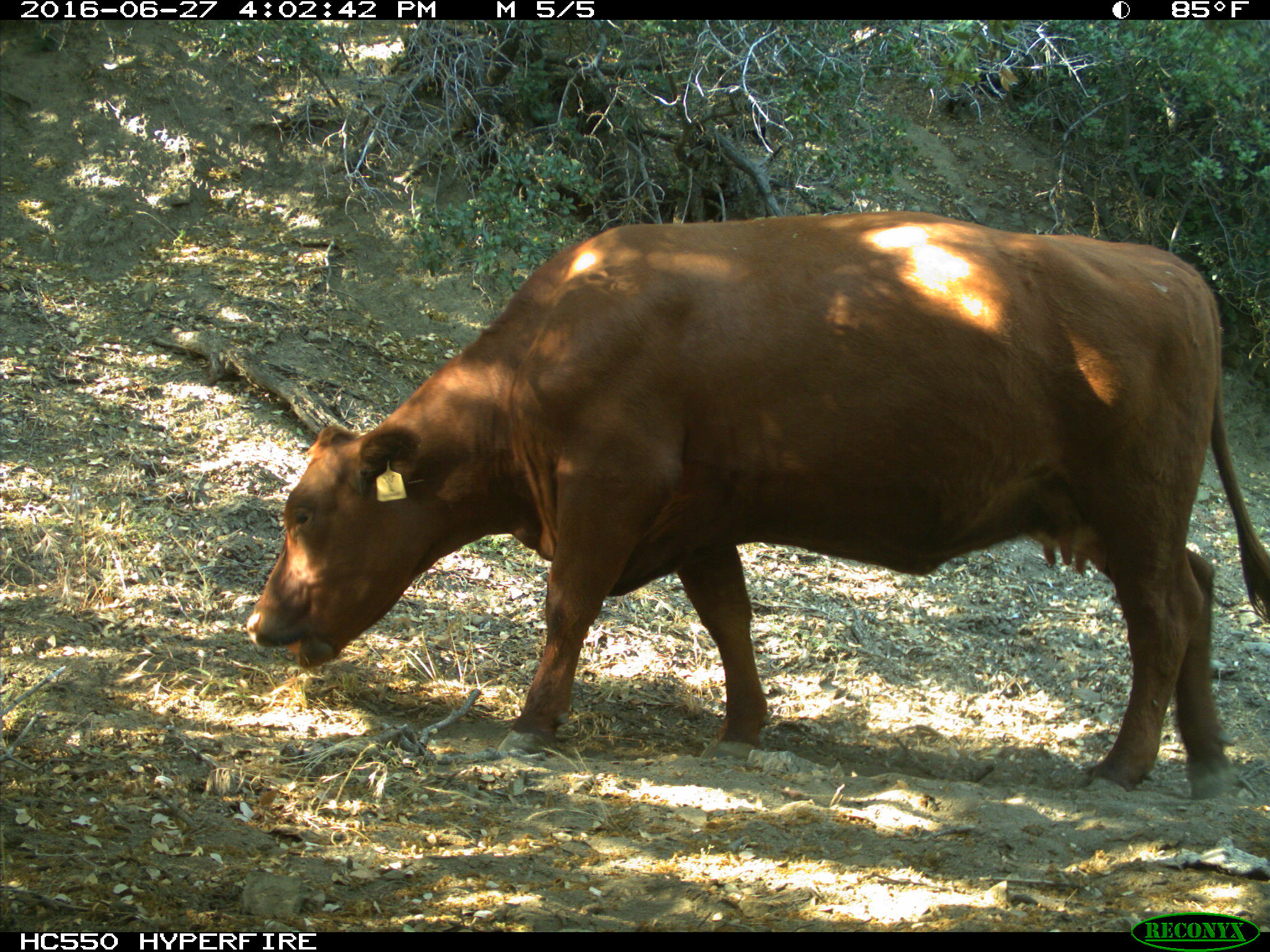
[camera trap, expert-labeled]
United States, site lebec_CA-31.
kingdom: Animalia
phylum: Chordata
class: Mammalia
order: Artiodactyla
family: Bovidae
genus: Bos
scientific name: Bos taurus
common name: domestic cow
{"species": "Bos taurus (domestic cow)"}